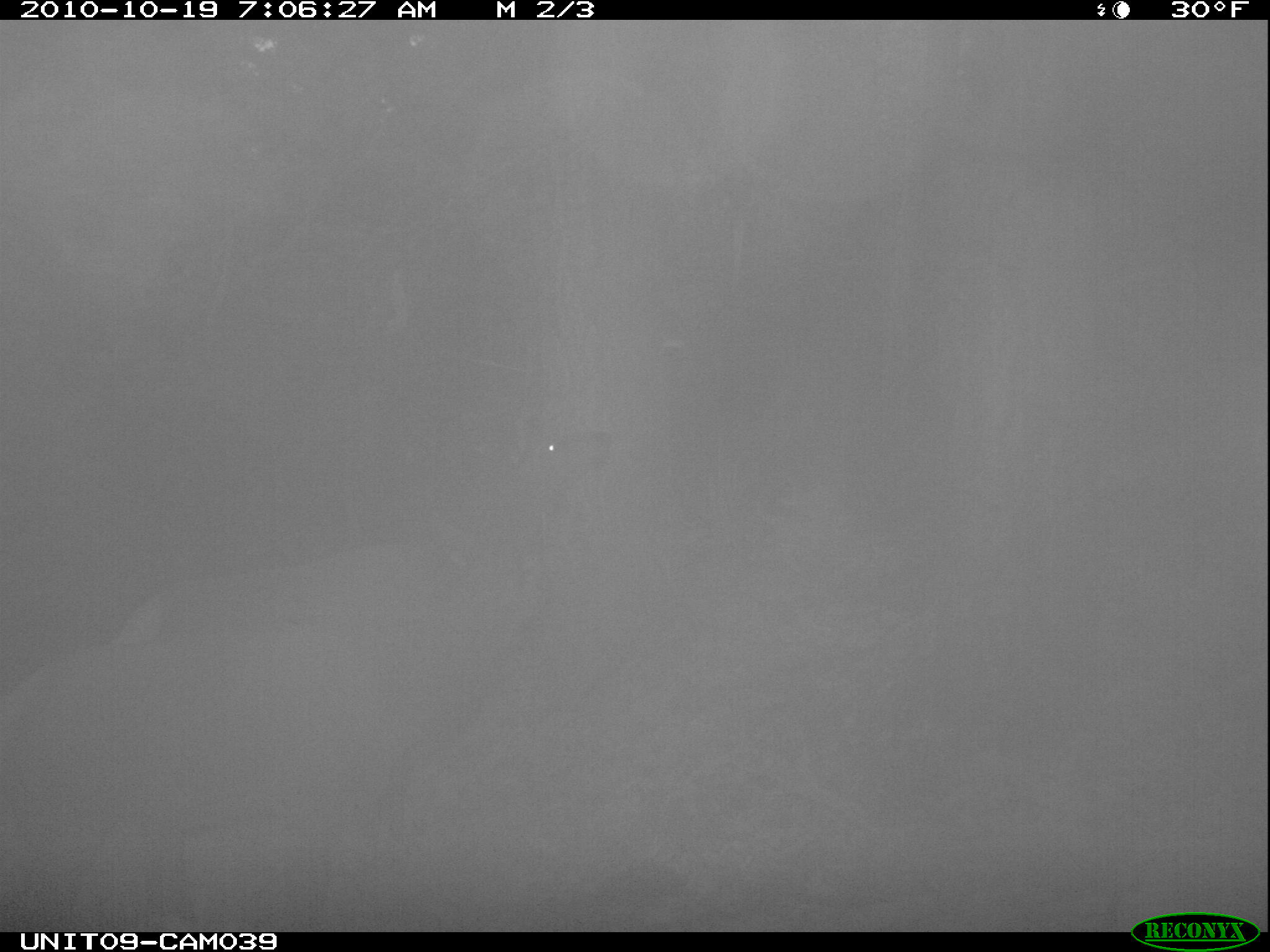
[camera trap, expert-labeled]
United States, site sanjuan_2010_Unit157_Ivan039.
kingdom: Animalia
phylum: Chordata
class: Mammalia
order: Artiodactyla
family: Cervidae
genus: Cervus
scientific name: Cervus elaphus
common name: red deer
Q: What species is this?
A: Cervus elaphus (red deer).